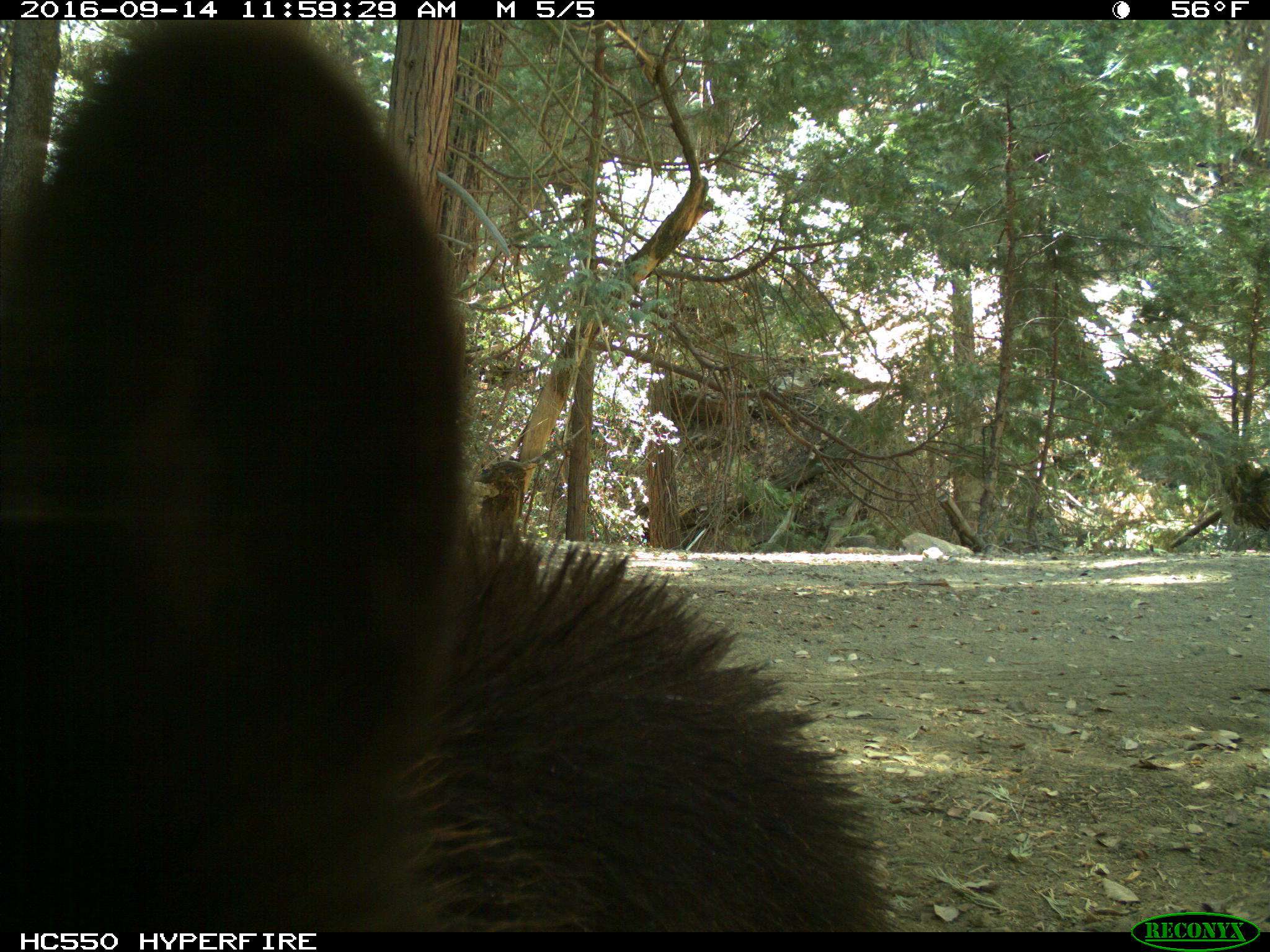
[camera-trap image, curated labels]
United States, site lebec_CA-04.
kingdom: Animalia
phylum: Chordata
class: Mammalia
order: Carnivora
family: Ursidae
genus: Ursus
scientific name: Ursus americanus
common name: american black bear